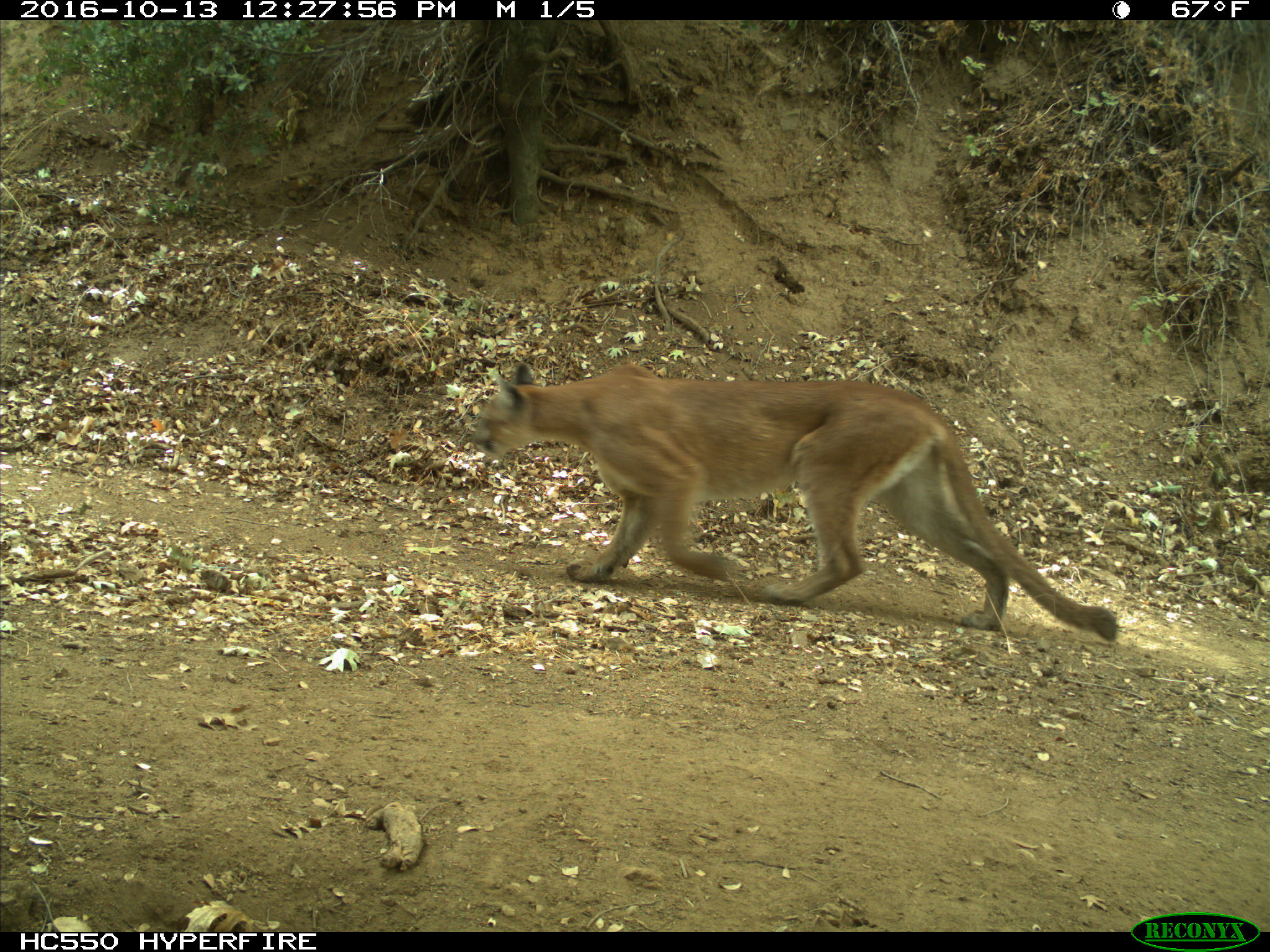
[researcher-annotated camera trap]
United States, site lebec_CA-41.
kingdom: Animalia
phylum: Chordata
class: Mammalia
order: Carnivora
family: Felidae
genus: Puma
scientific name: Puma concolor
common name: mountain lion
Puma concolor (mountain lion).